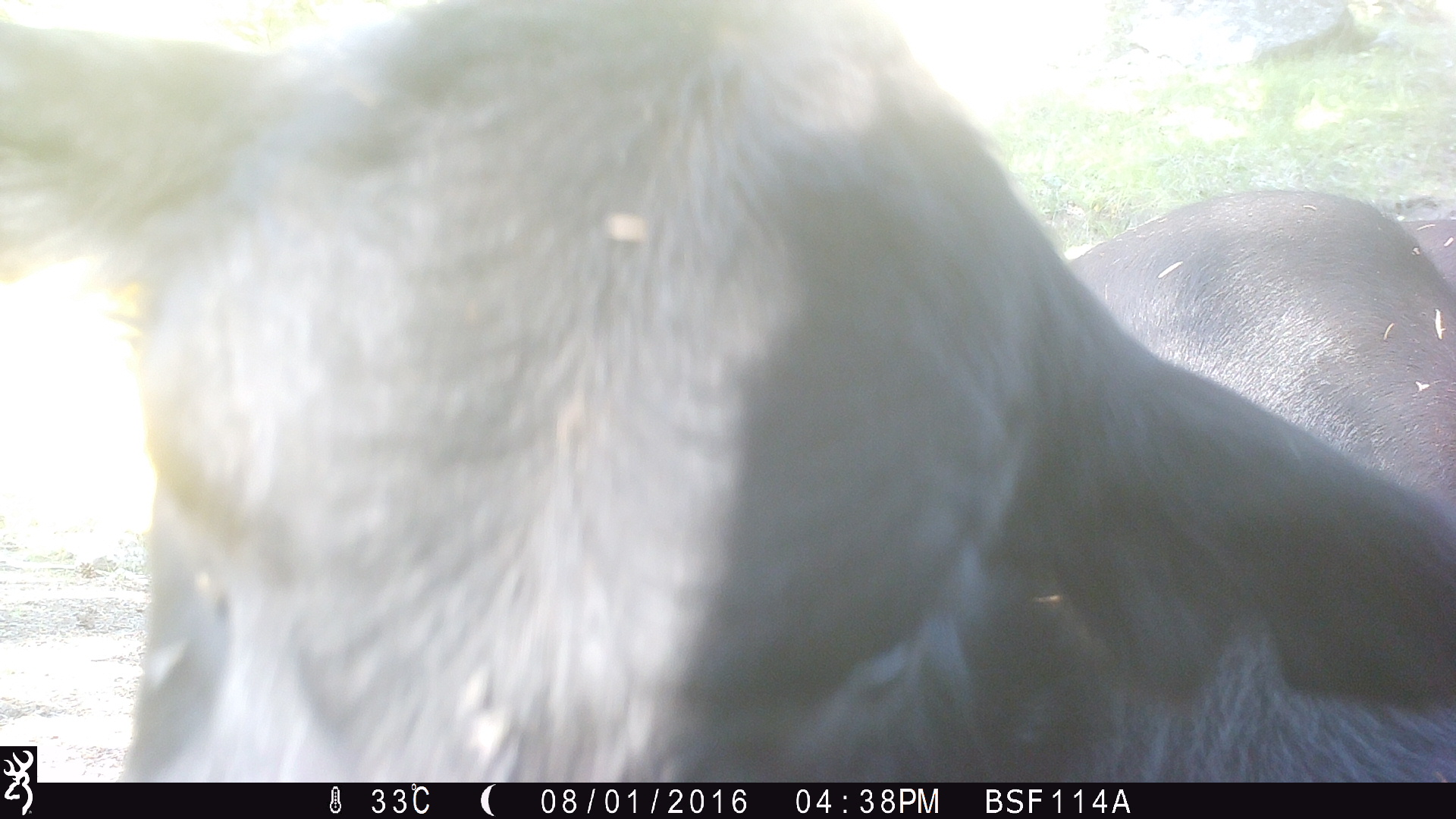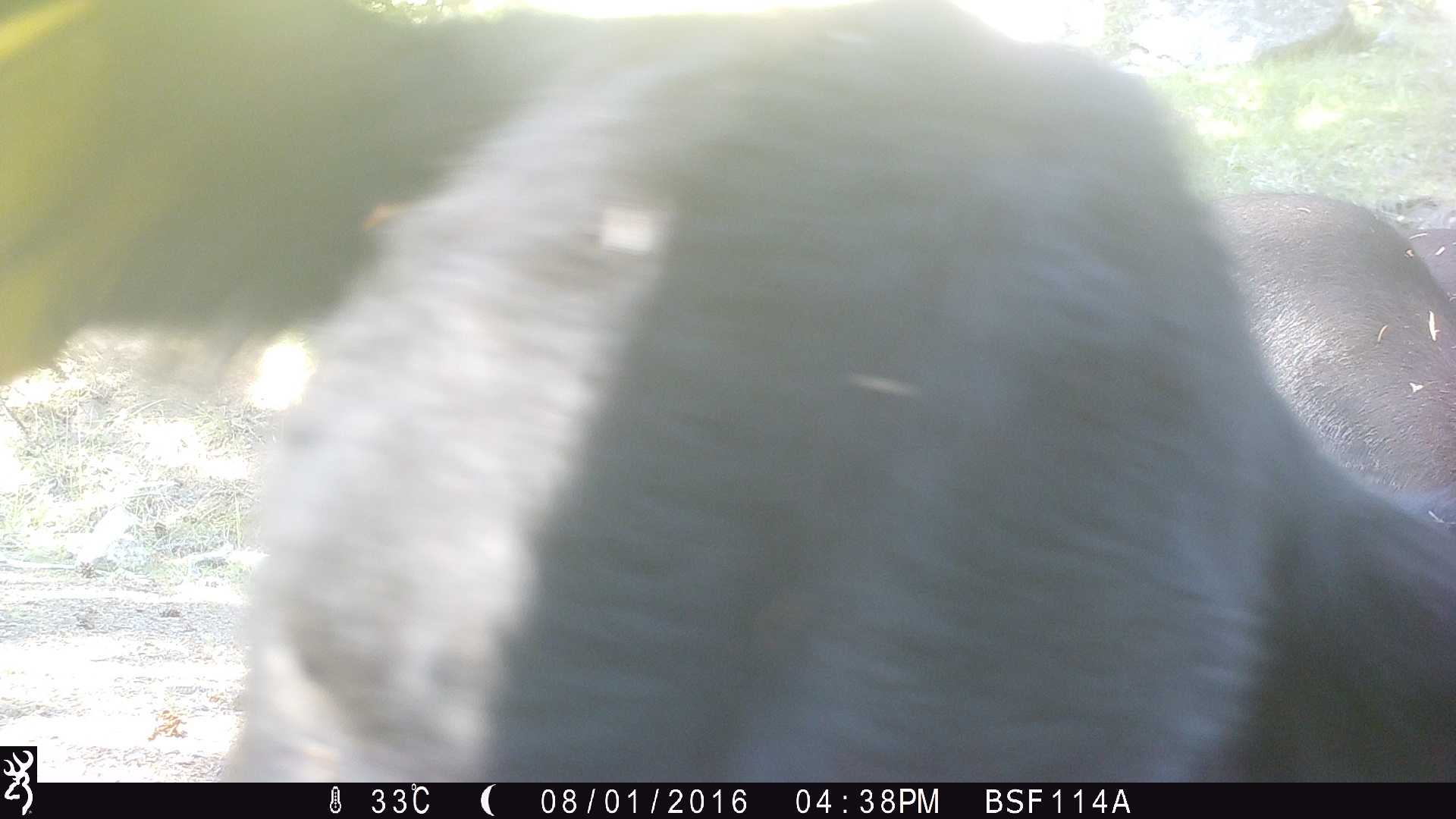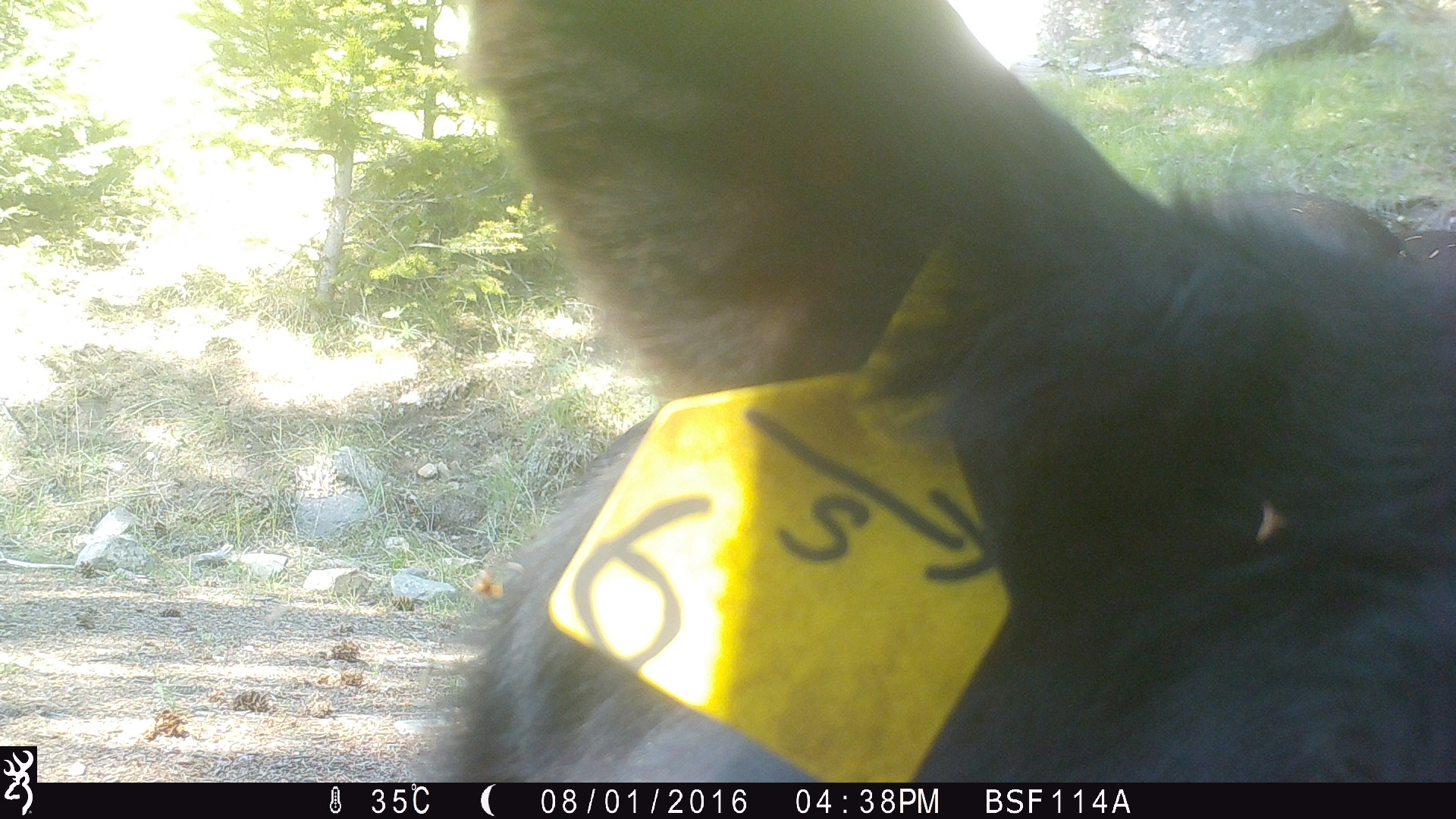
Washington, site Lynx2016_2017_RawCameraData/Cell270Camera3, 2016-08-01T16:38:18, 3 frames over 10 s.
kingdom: Animalia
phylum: Chordata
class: Mammalia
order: Artiodactyla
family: Bovidae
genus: Bos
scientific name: Bos taurus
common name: domestic cattle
Domestic cattle (Bos taurus). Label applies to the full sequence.